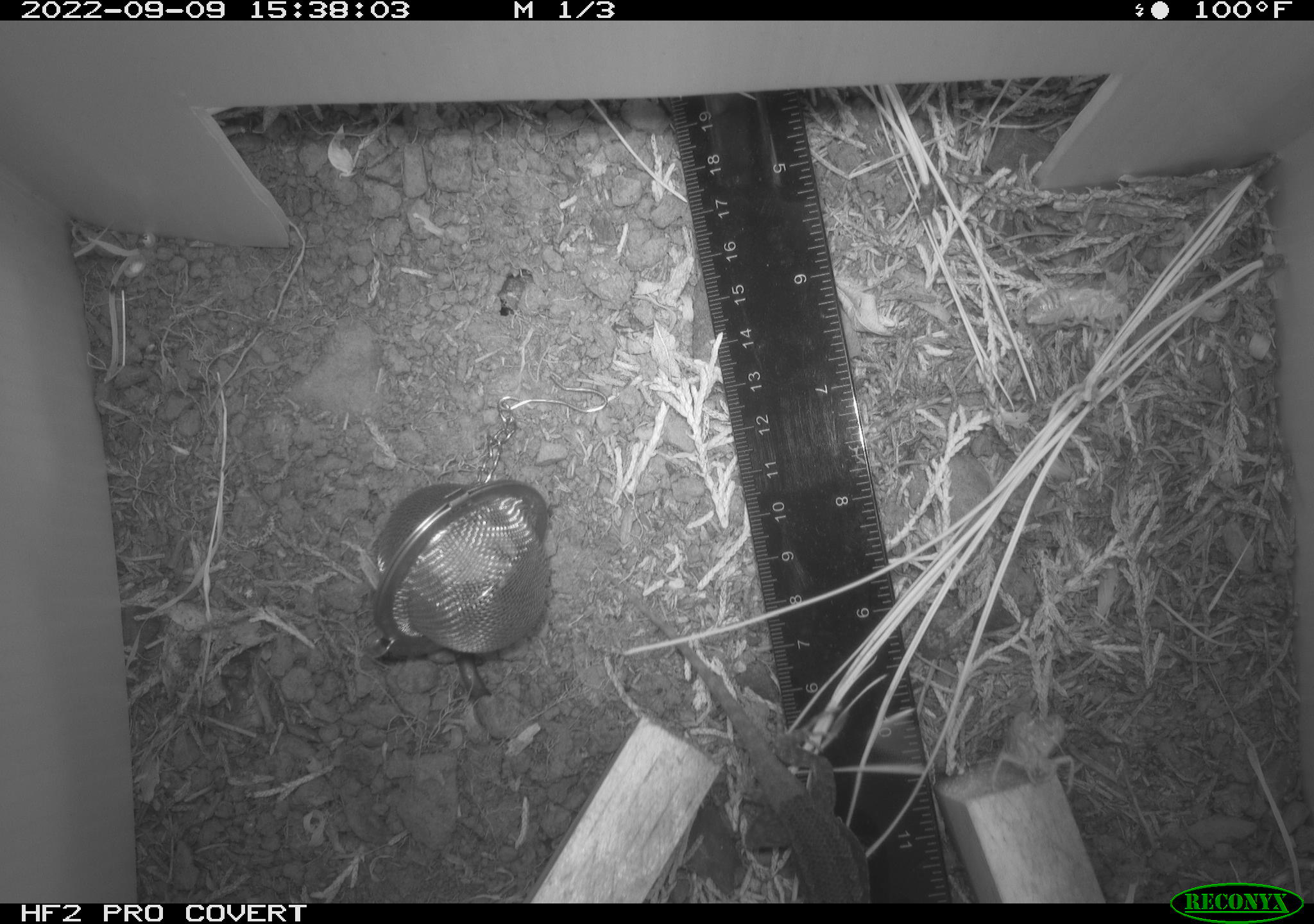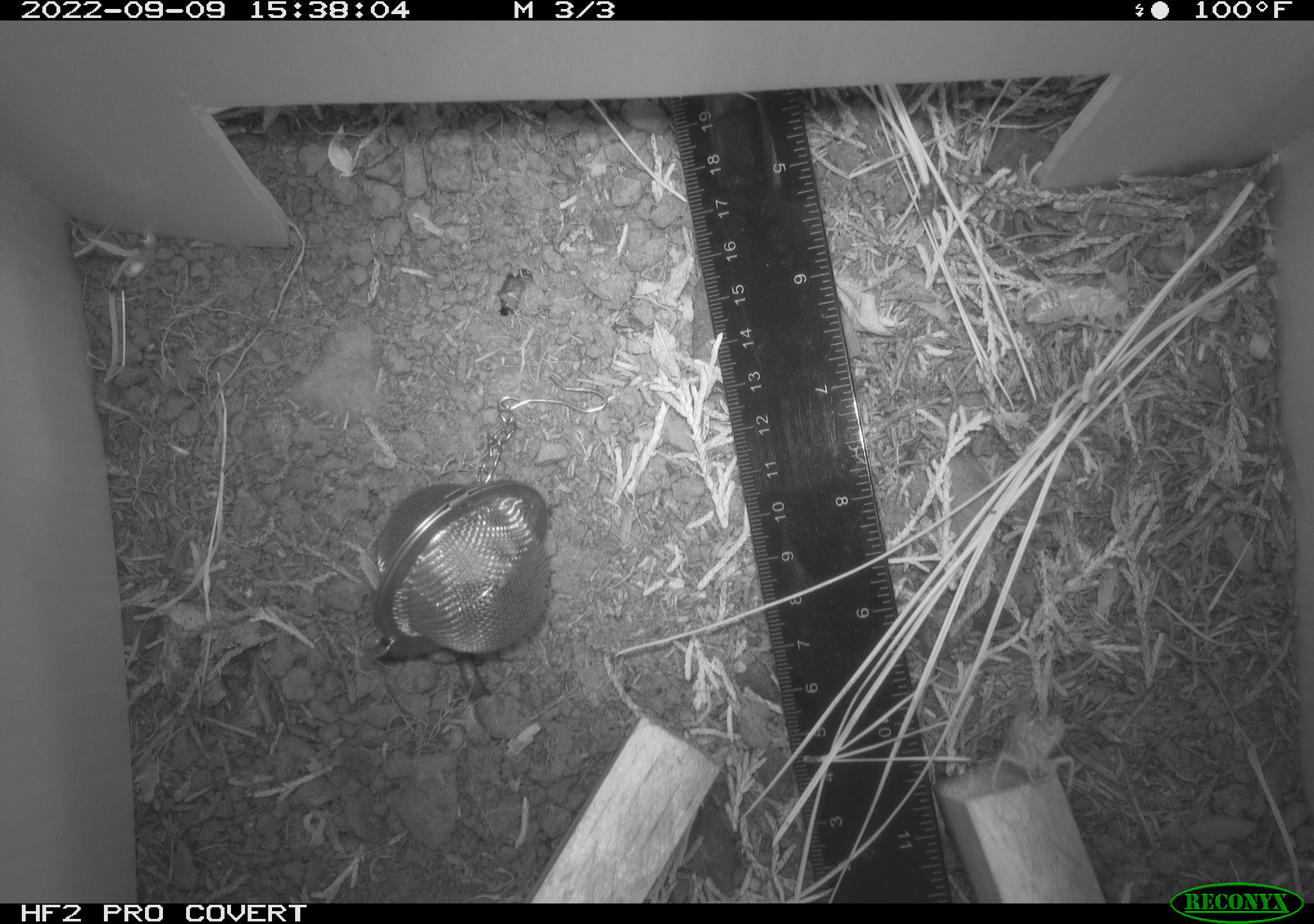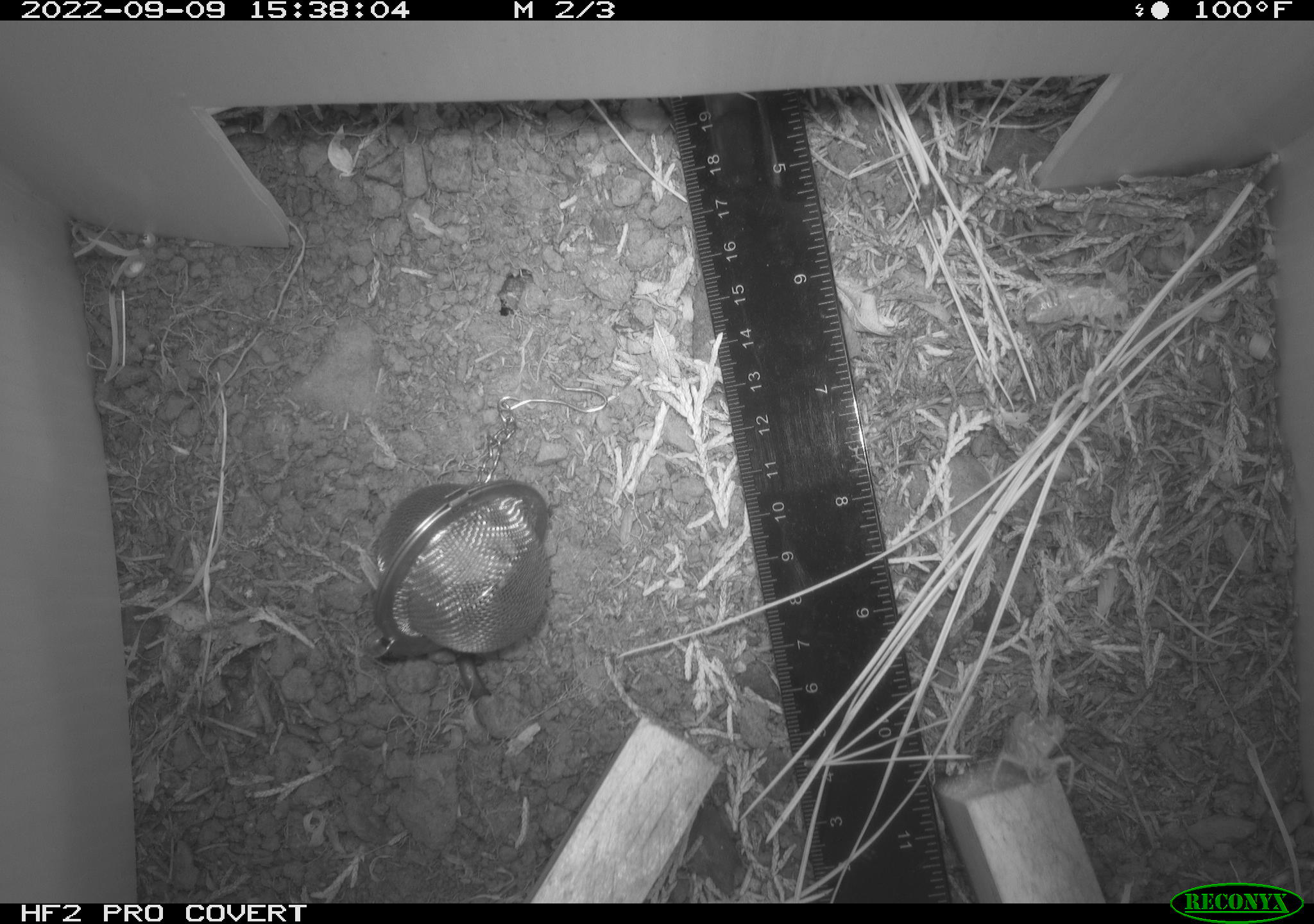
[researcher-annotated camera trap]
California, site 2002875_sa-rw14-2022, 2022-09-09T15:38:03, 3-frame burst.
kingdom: Animalia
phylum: Chordata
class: Reptilia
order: Squamata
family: Phrynosomatidae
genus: Sceloporus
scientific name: Sceloporus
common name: spiny lizards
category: sceloporus species